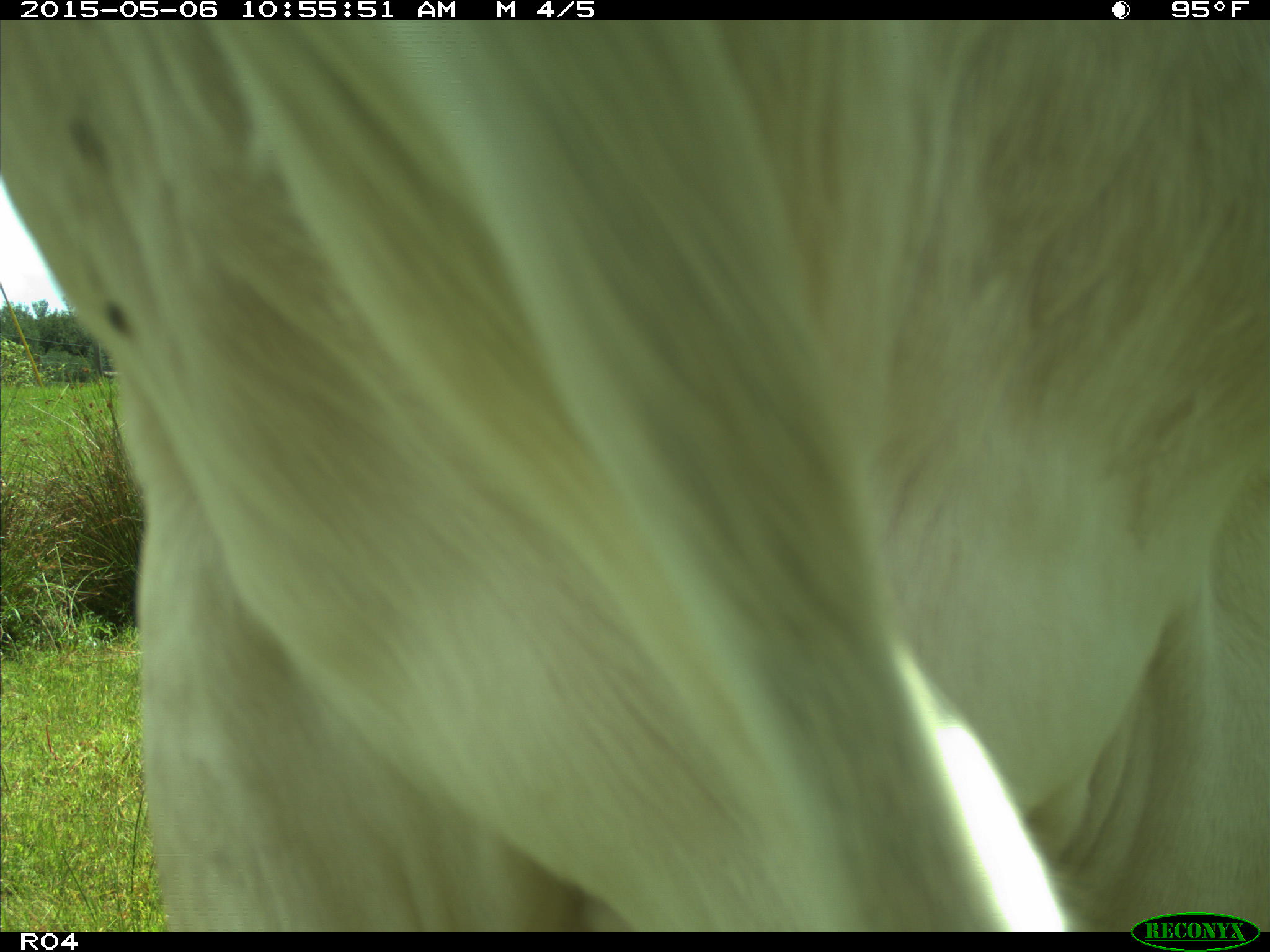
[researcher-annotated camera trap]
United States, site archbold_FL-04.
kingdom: Animalia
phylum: Chordata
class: Mammalia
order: Artiodactyla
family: Bovidae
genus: Bos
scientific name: Bos taurus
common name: domestic cow